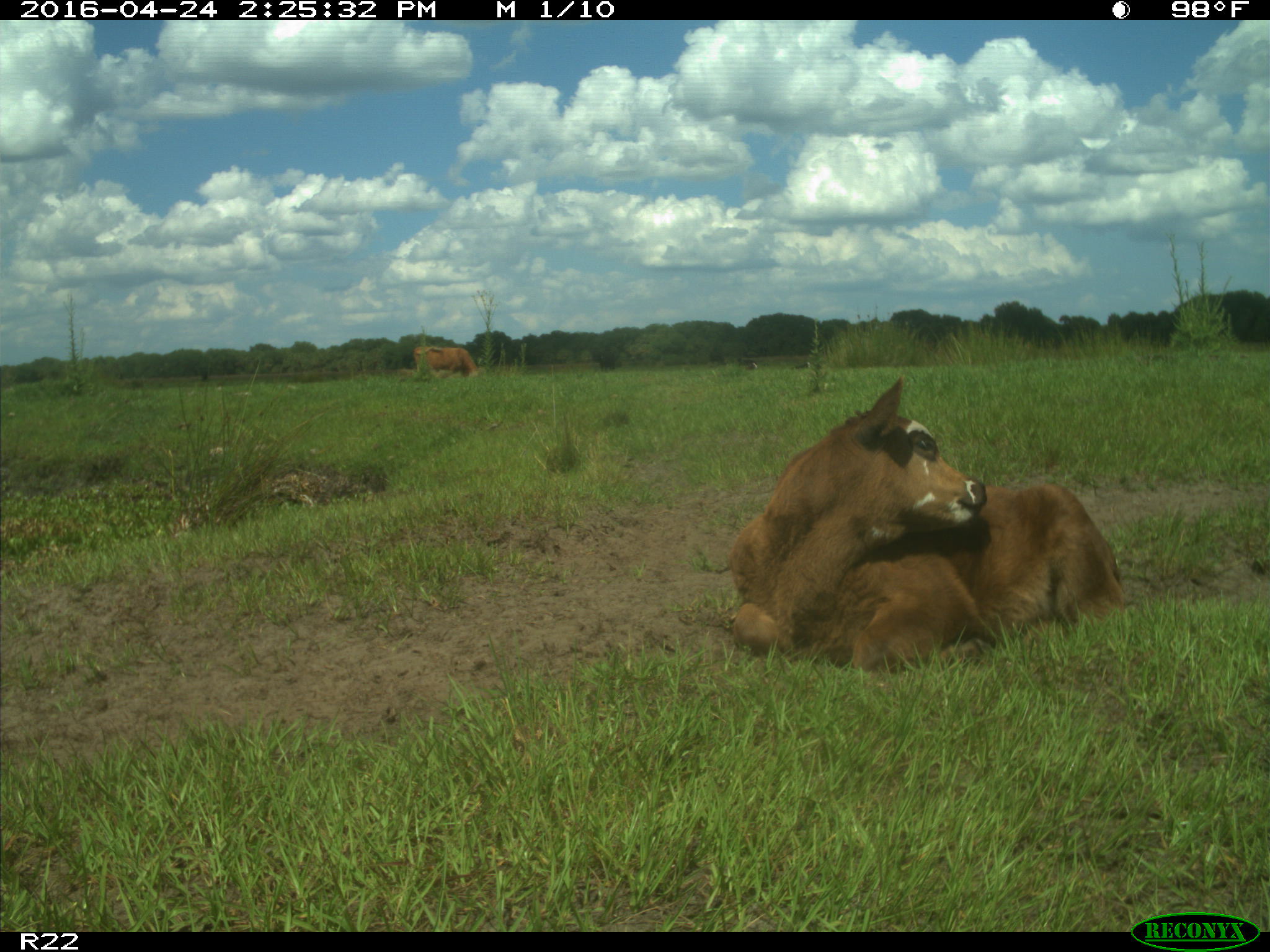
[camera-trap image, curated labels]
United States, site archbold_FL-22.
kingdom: Animalia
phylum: Chordata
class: Mammalia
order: Artiodactyla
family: Bovidae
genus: Bos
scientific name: Bos taurus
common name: domestic cow